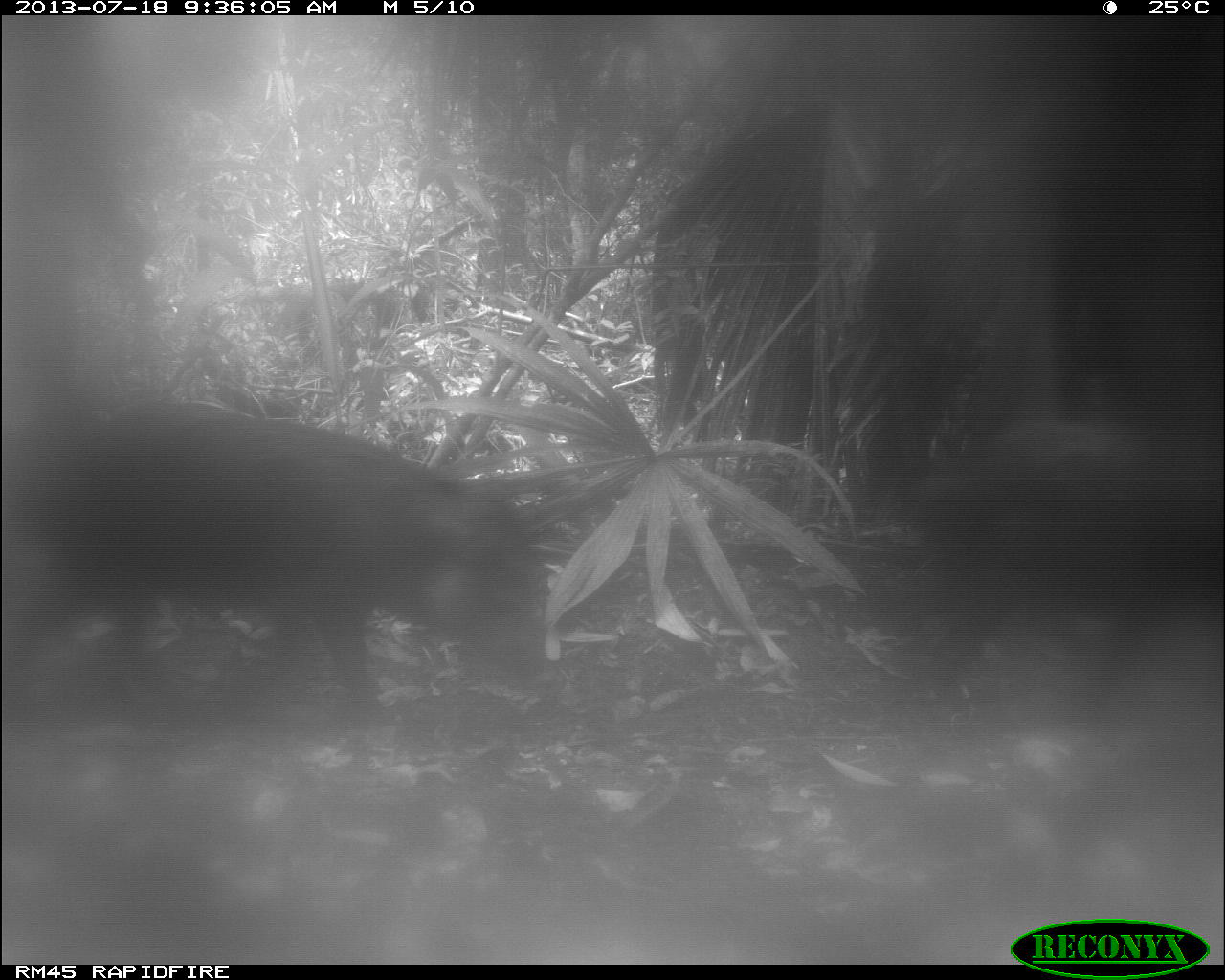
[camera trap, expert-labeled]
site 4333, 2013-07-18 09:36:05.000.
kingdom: Animalia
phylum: Chordata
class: Mammalia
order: Artiodactyla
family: Tayassuidae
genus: Tayassu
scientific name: Tayassu pecari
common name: white-lipped peccary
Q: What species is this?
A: Tayassu pecari (white-lipped peccary).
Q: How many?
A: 2.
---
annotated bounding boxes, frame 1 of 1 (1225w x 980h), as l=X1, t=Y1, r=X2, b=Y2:
tayassu pecari: l=0, t=400, r=549, b=763; l=897, t=415, r=1224, b=744